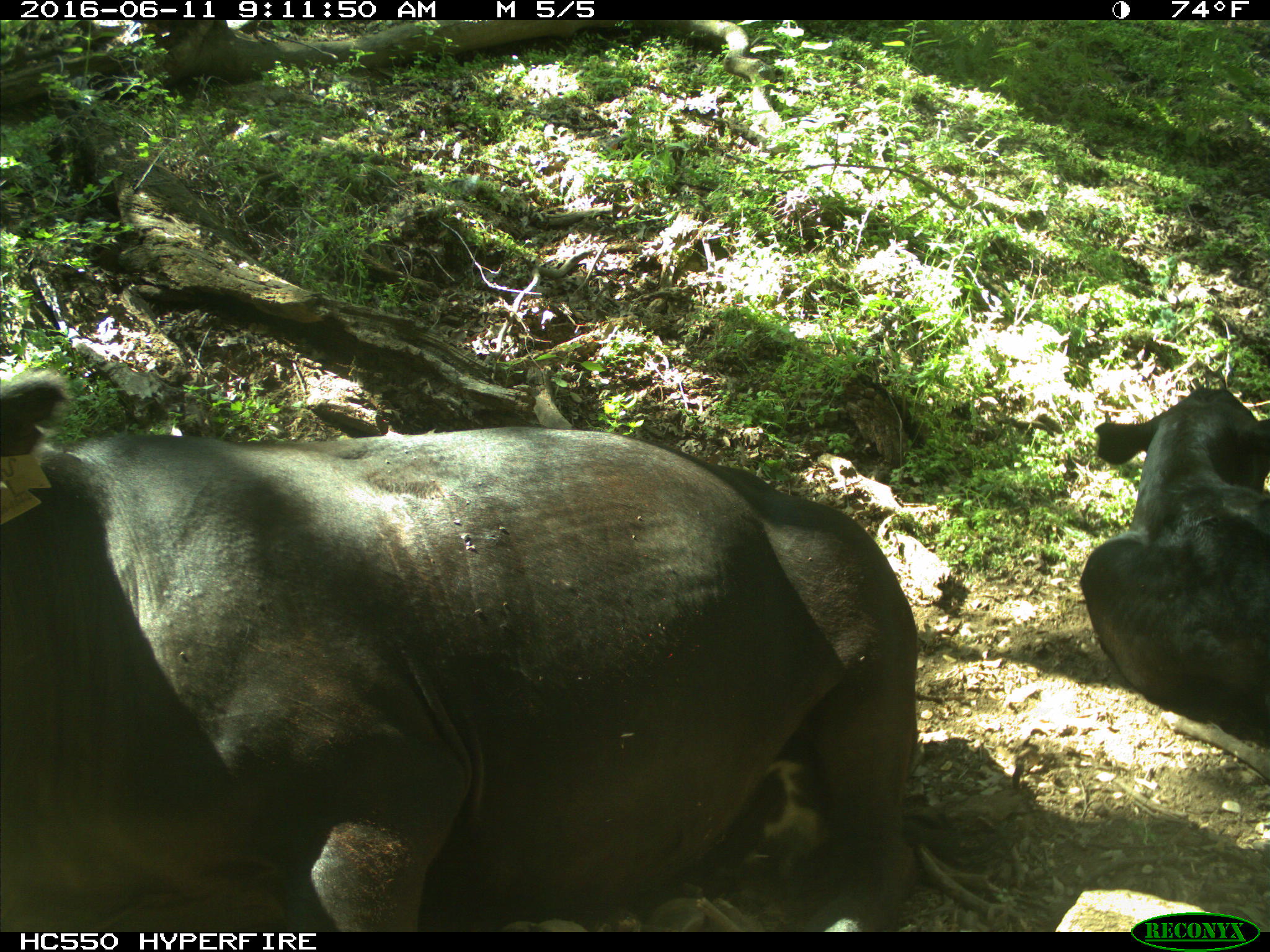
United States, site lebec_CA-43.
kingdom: Animalia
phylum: Chordata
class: Mammalia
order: Artiodactyla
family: Bovidae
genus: Bos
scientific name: Bos taurus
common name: domestic cow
Bos taurus (domestic cow).